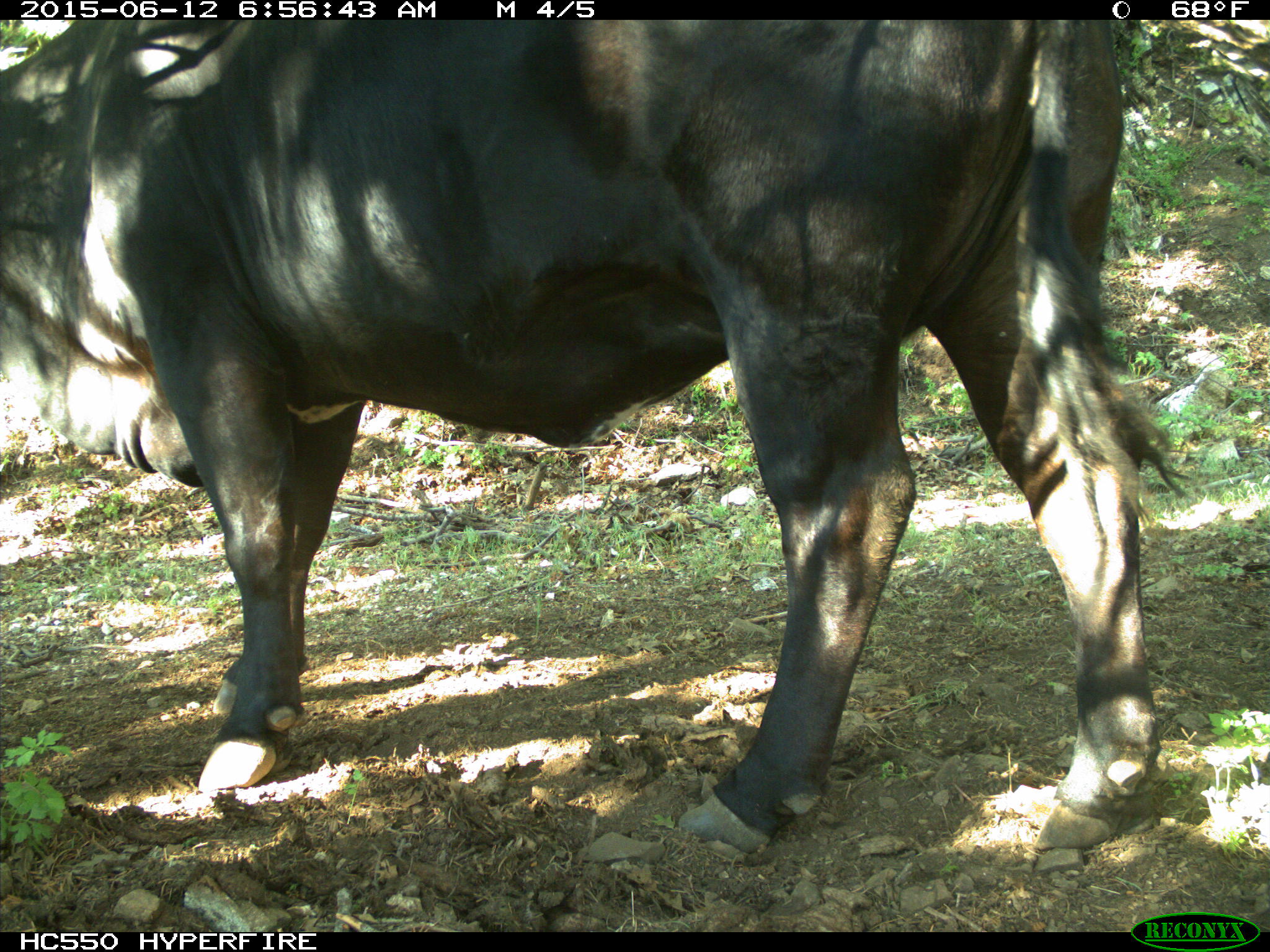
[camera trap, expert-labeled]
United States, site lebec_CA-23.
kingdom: Animalia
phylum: Chordata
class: Mammalia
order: Artiodactyla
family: Bovidae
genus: Bos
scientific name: Bos taurus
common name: domestic cow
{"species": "Bos taurus (domestic cow)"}